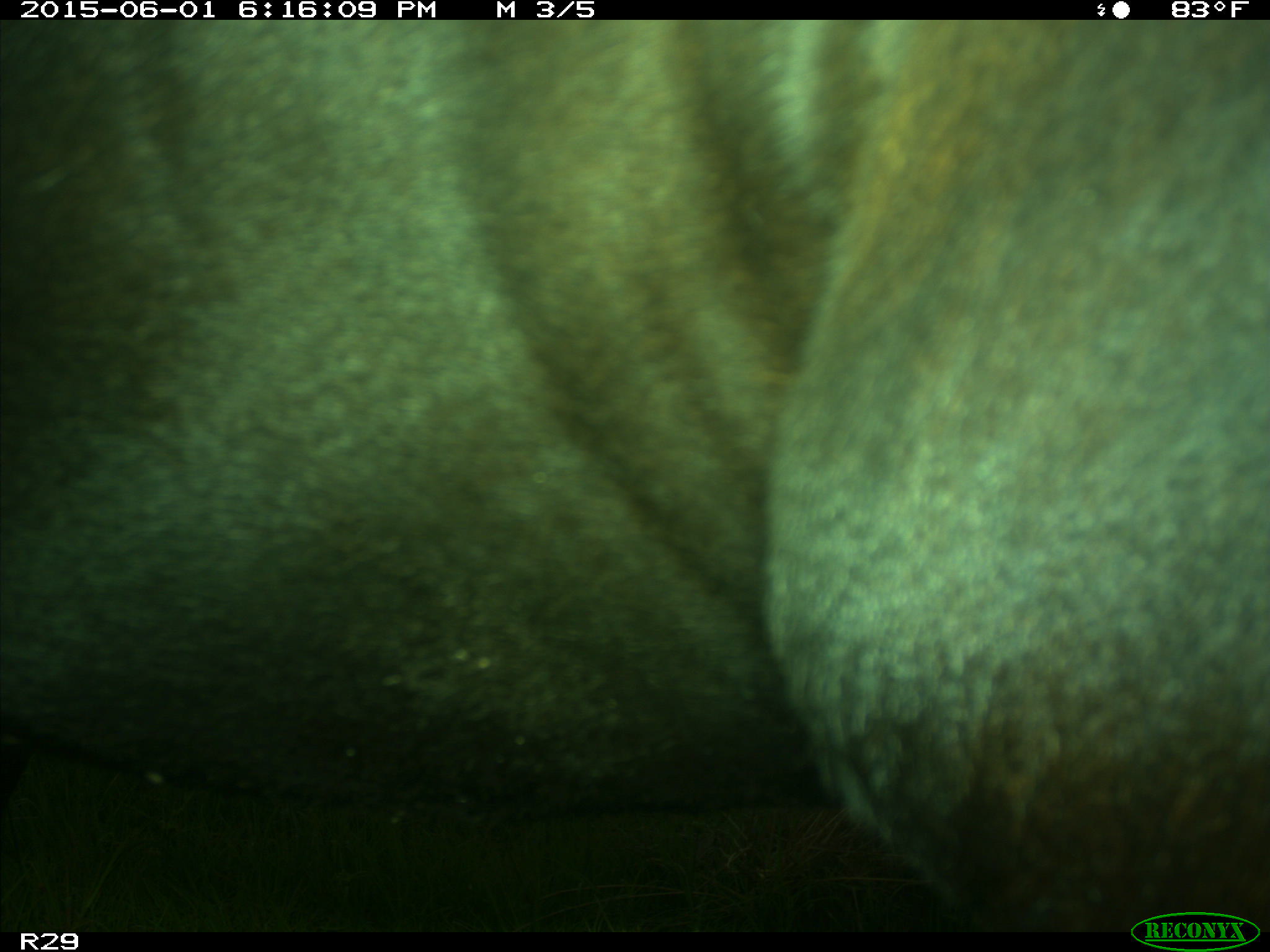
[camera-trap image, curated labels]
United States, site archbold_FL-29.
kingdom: Animalia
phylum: Chordata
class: Mammalia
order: Artiodactyla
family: Bovidae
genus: Bos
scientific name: Bos taurus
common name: domestic cow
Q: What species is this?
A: Bos taurus (domestic cow).